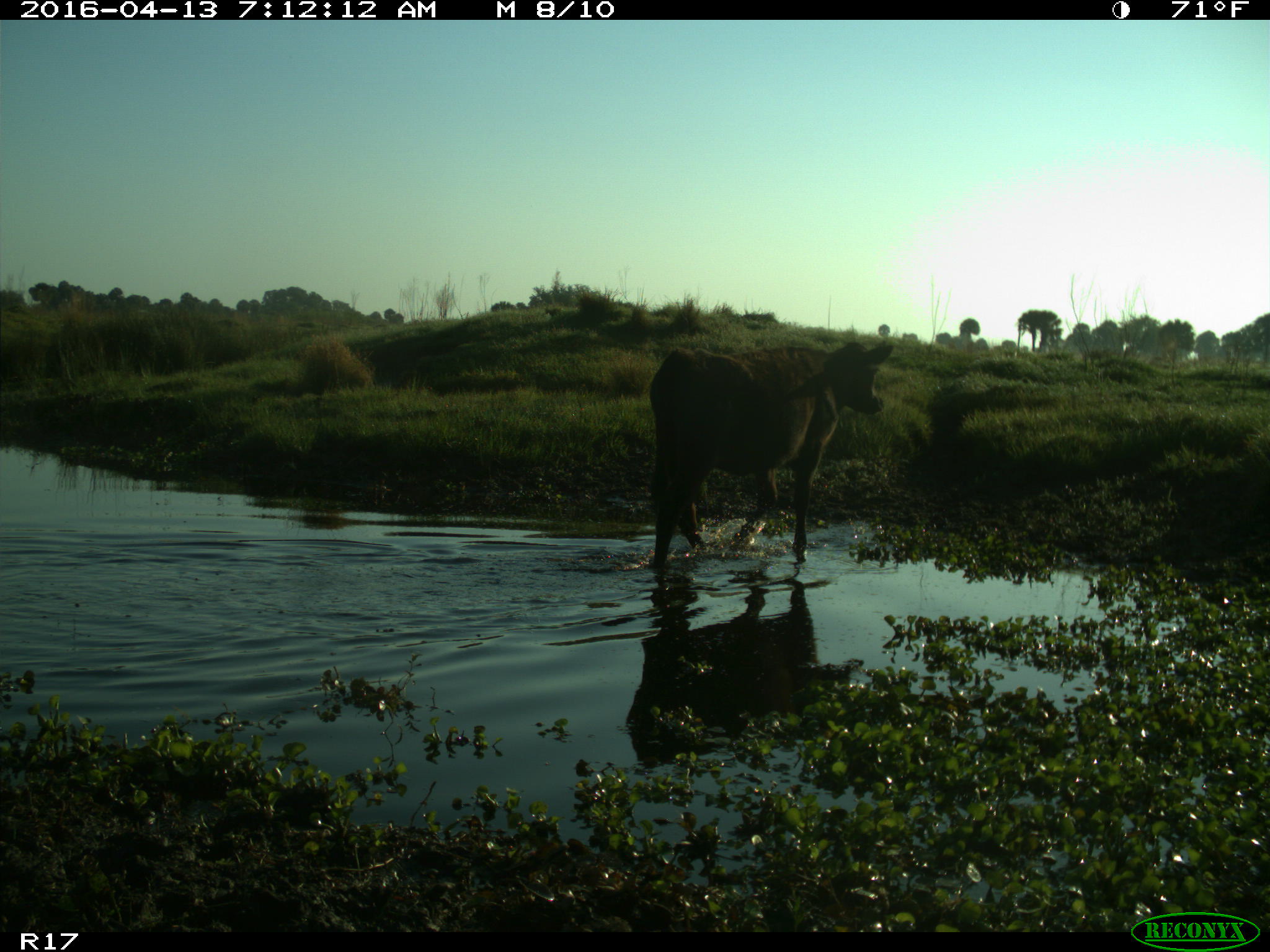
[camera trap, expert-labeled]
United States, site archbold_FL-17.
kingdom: Animalia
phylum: Chordata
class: Mammalia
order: Artiodactyla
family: Bovidae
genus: Bos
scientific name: Bos taurus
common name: domestic cow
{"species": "Bos taurus (domestic cow)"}